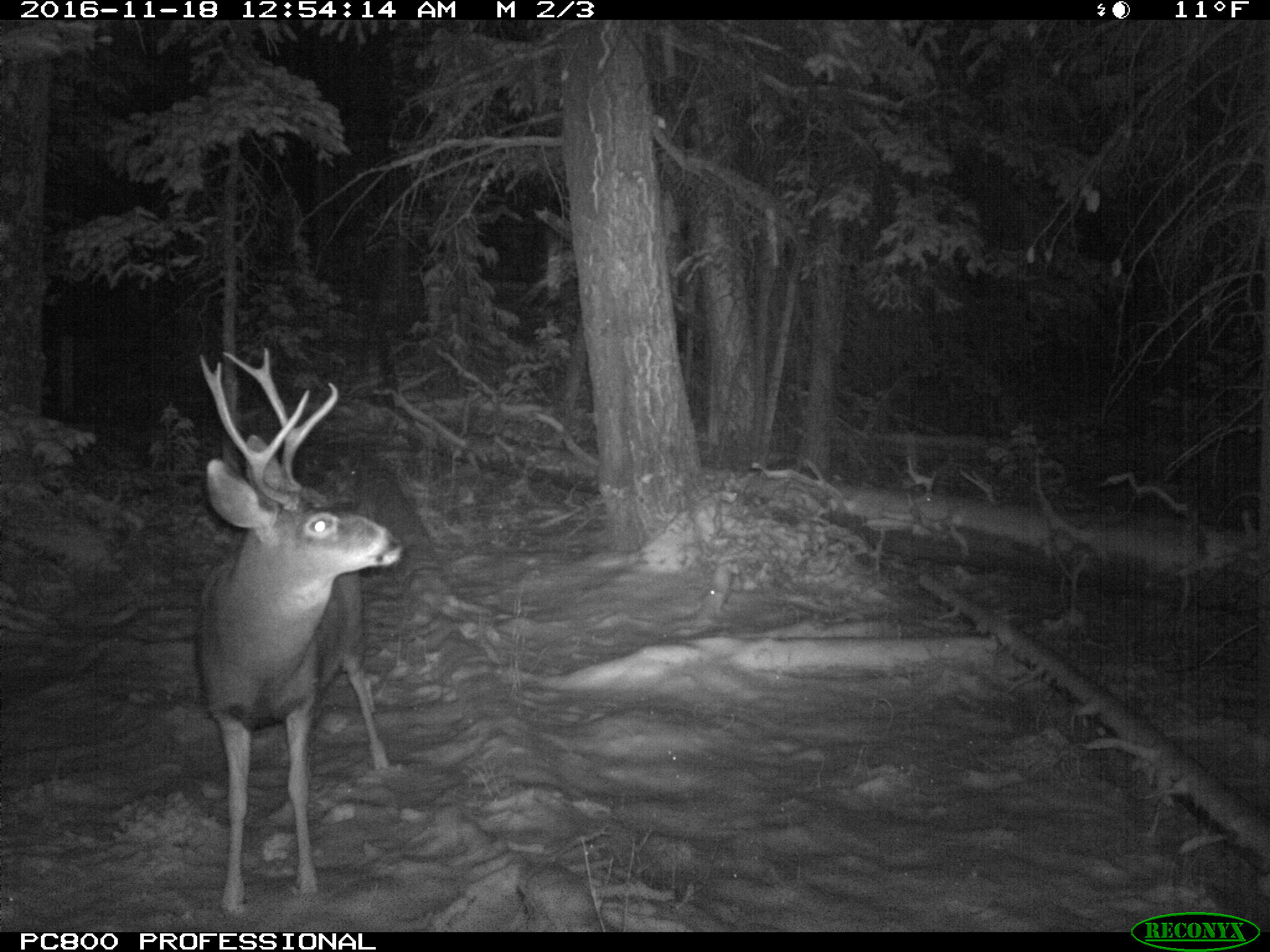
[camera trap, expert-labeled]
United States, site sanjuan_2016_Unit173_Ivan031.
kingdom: Animalia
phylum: Chordata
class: Mammalia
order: Artiodactyla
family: Cervidae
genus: Odocoileus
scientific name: Odocoileus hemionus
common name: mule deer